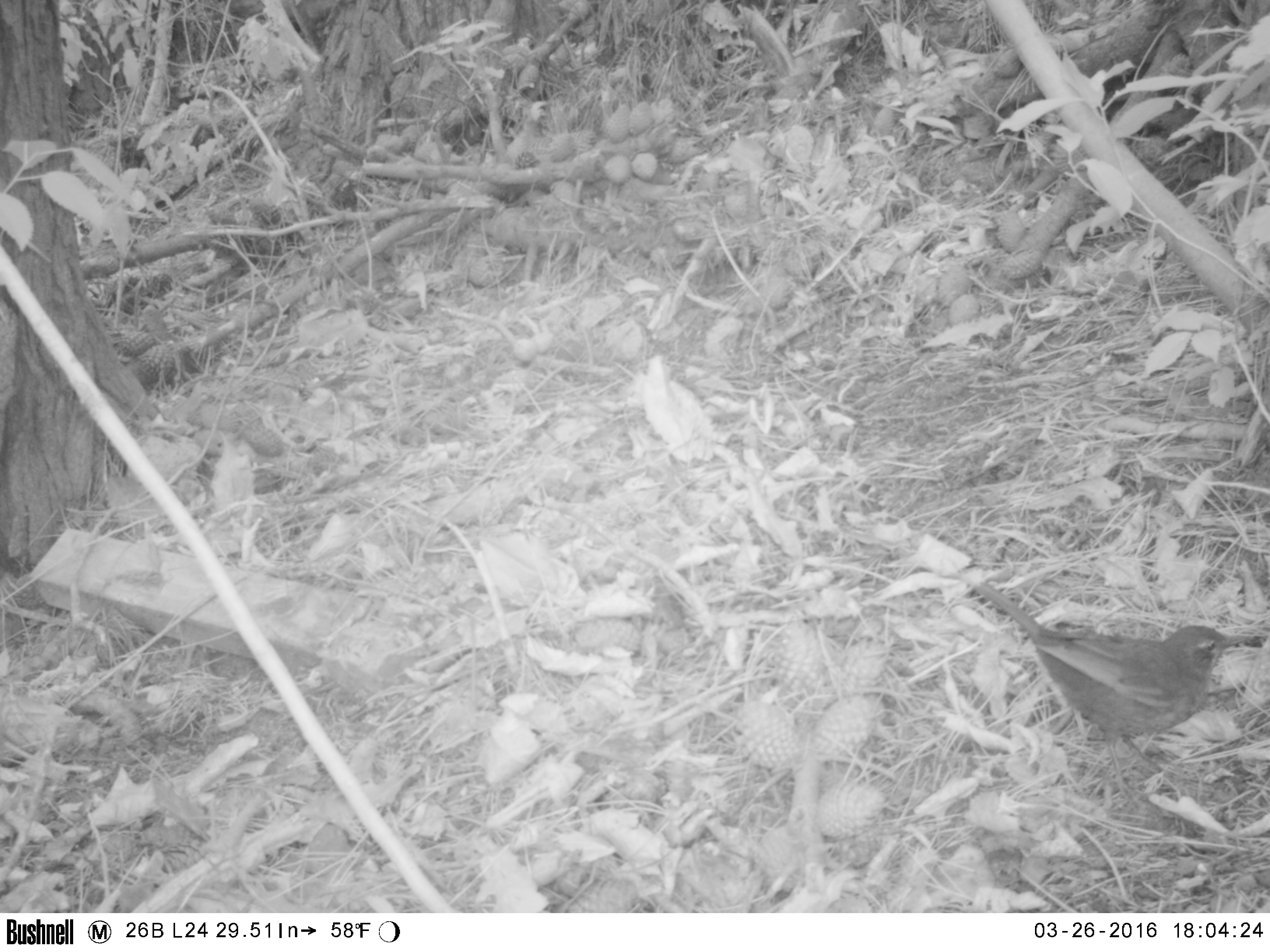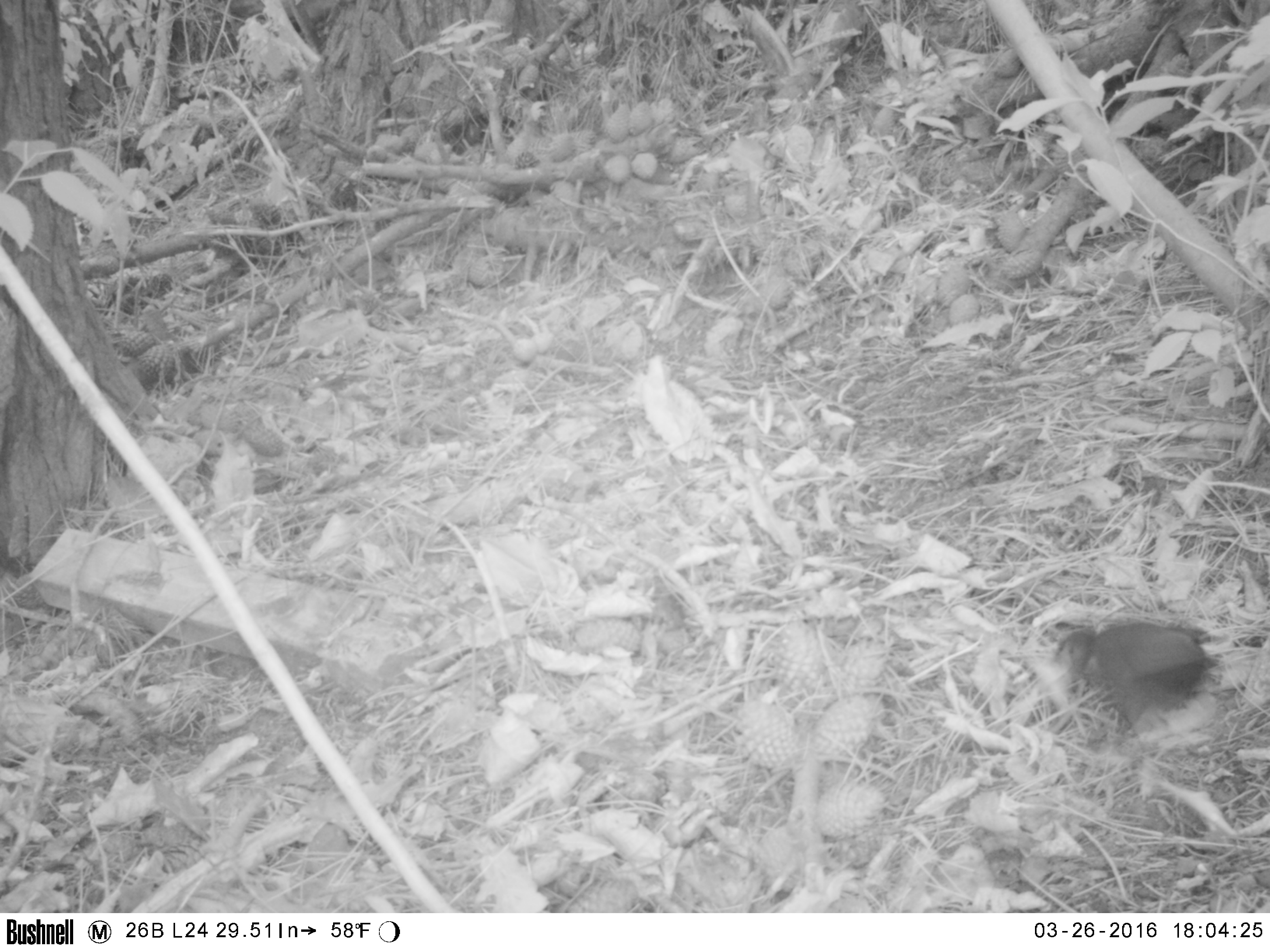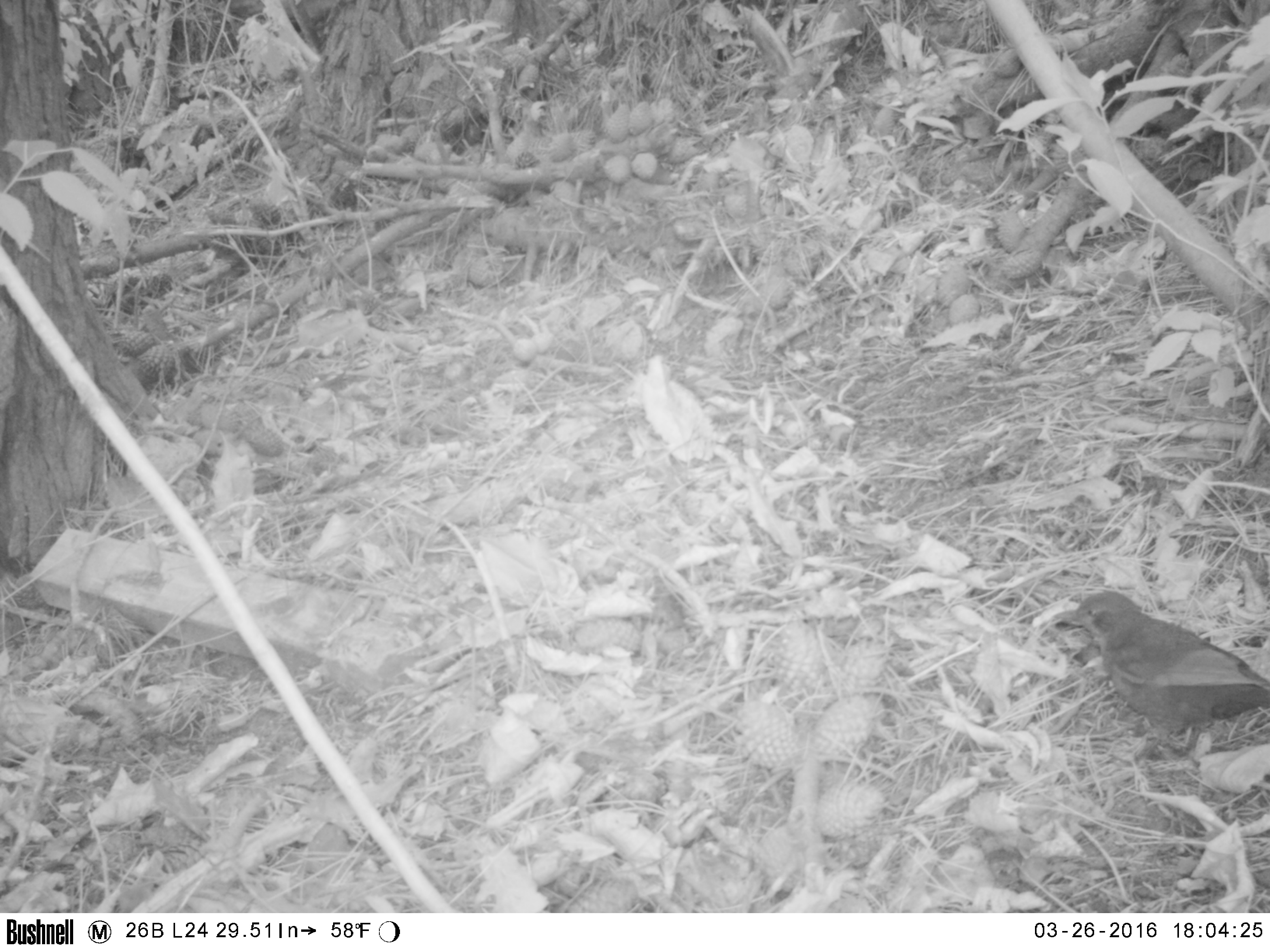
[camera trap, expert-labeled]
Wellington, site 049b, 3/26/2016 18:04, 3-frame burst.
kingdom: Animalia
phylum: Chordata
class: Aves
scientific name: Aves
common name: bird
Bird (Aves).